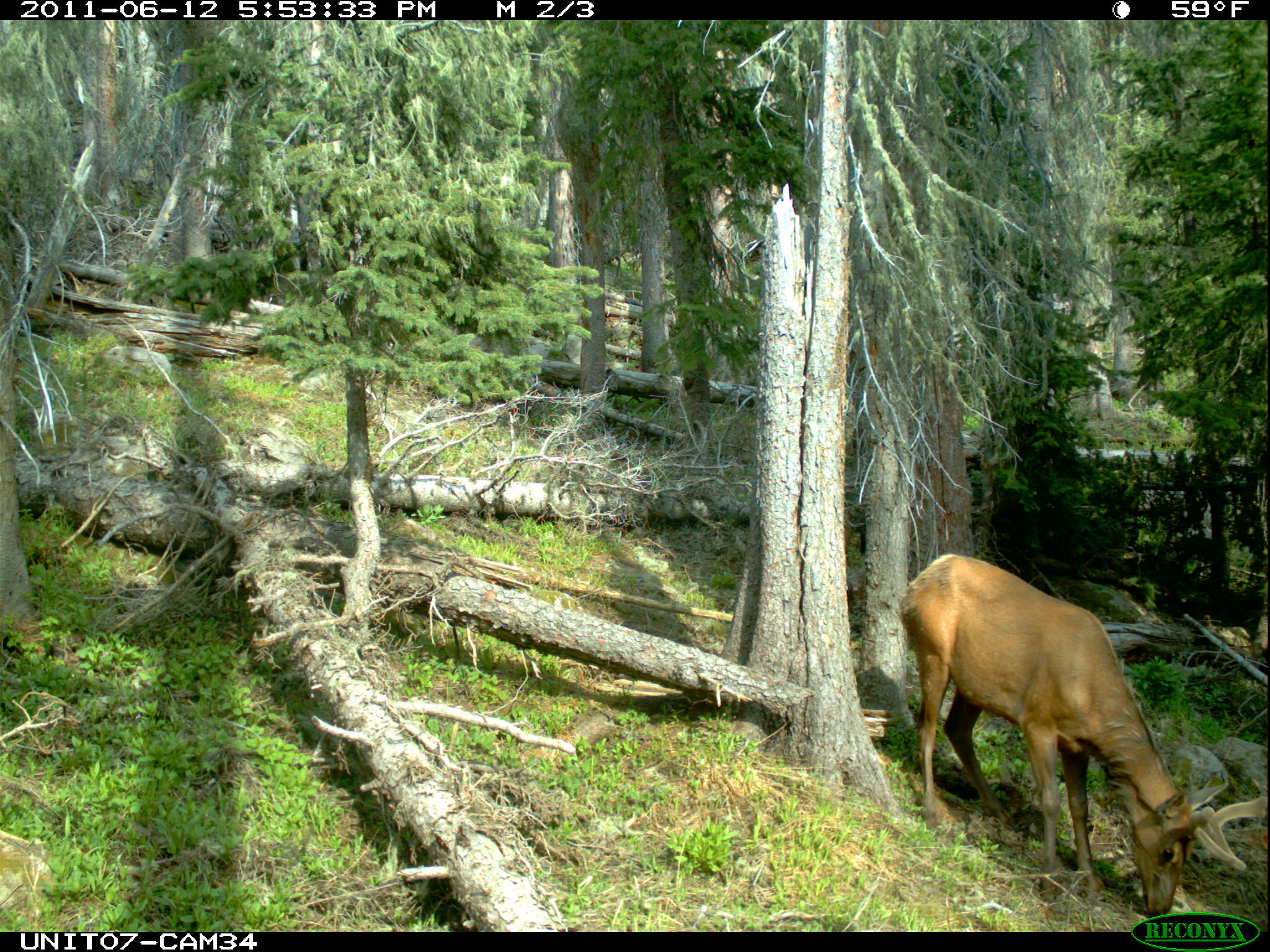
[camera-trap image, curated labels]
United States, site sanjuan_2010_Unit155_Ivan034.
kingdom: Animalia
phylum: Chordata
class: Mammalia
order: Artiodactyla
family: Cervidae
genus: Cervus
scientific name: Cervus elaphus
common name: red deer